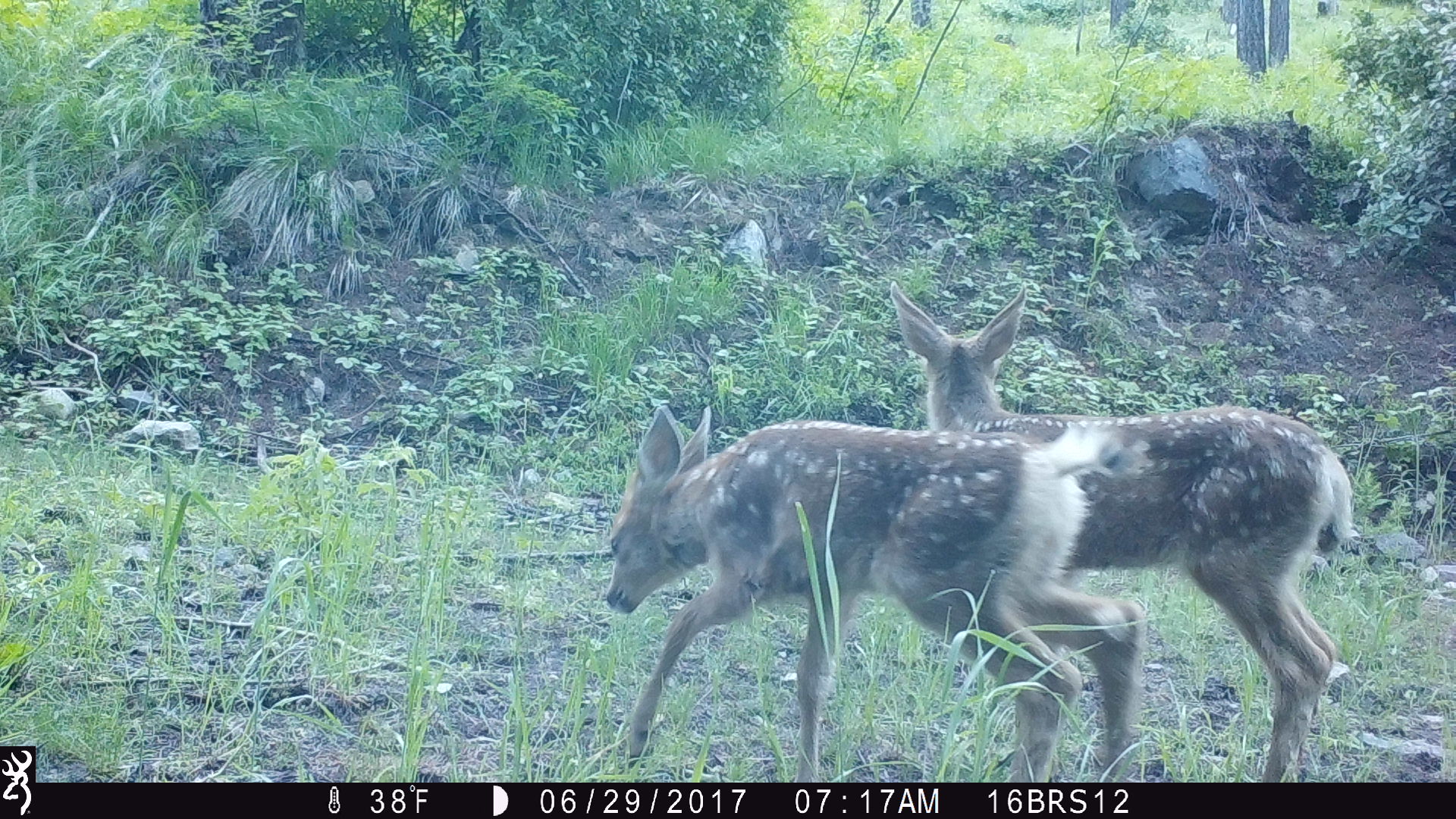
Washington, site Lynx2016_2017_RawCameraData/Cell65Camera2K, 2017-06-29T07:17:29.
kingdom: Animalia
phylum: Chordata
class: Mammalia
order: Artiodactyla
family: Cervidae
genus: Odocoileus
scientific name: Odocoileus hemionus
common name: mule deer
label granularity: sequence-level